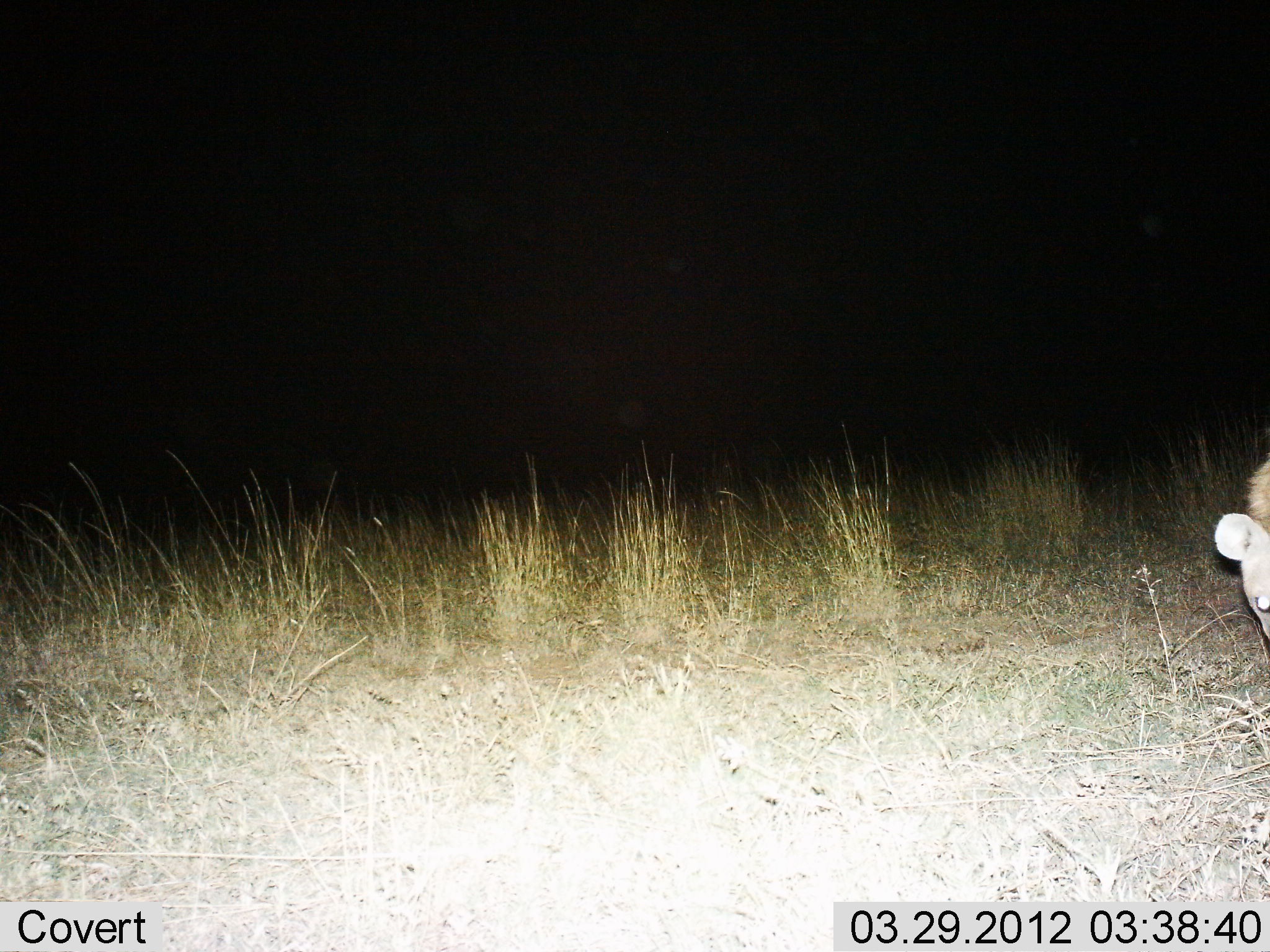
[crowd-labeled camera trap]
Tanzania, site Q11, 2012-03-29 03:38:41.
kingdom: Animalia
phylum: Chordata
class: Mammalia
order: Carnivora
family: Hyaenidae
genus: Crocuta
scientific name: Crocuta crocuta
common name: spotted hyena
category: hyenaspotted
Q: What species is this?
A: Hyenaspotted (spotted hyena) (Crocuta crocuta).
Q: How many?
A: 1.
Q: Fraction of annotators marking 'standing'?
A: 77%.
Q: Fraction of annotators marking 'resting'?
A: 0%.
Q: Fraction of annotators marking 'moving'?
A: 23%.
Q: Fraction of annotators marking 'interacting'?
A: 0%.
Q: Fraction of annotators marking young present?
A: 0%.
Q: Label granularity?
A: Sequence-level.